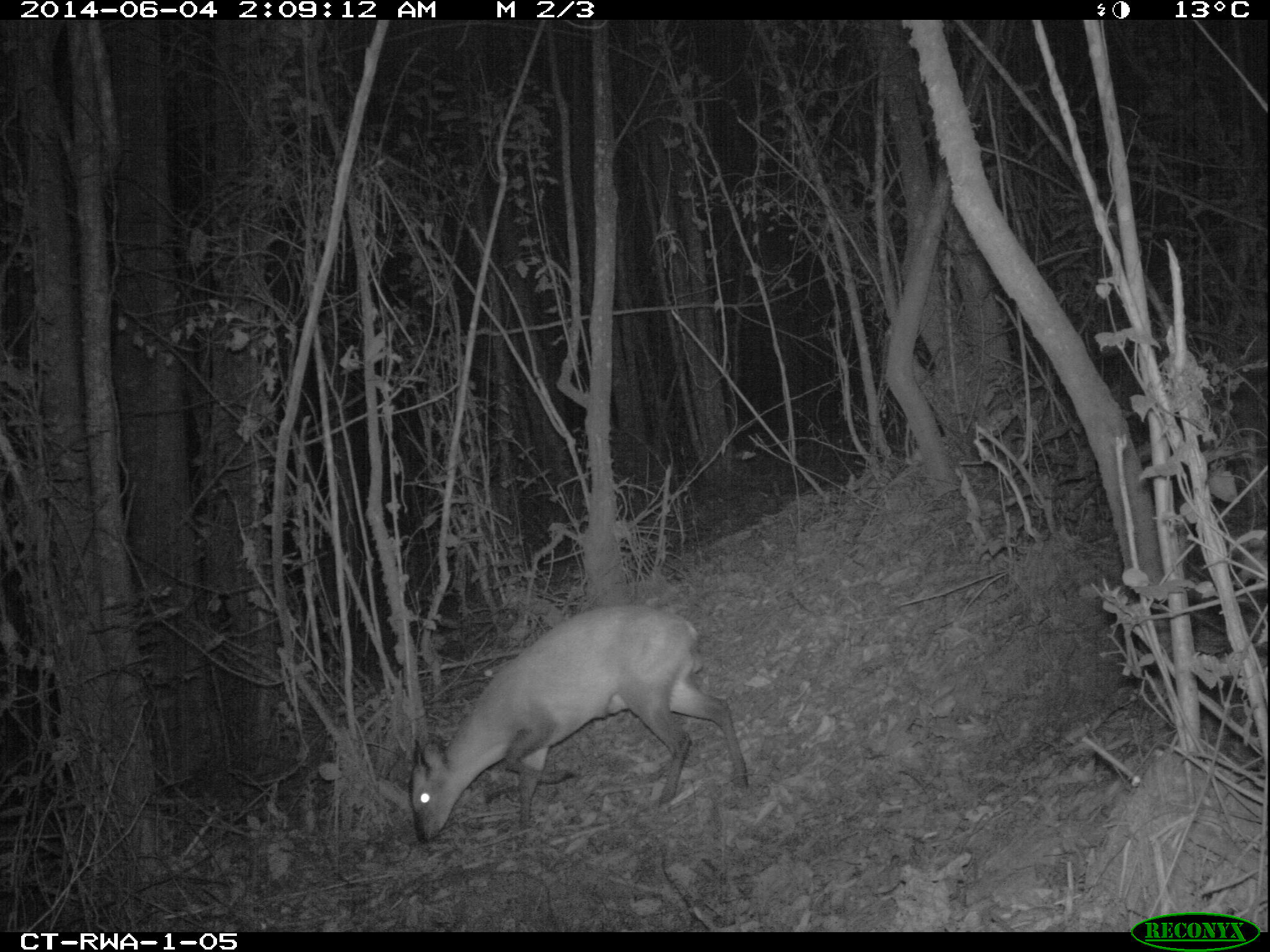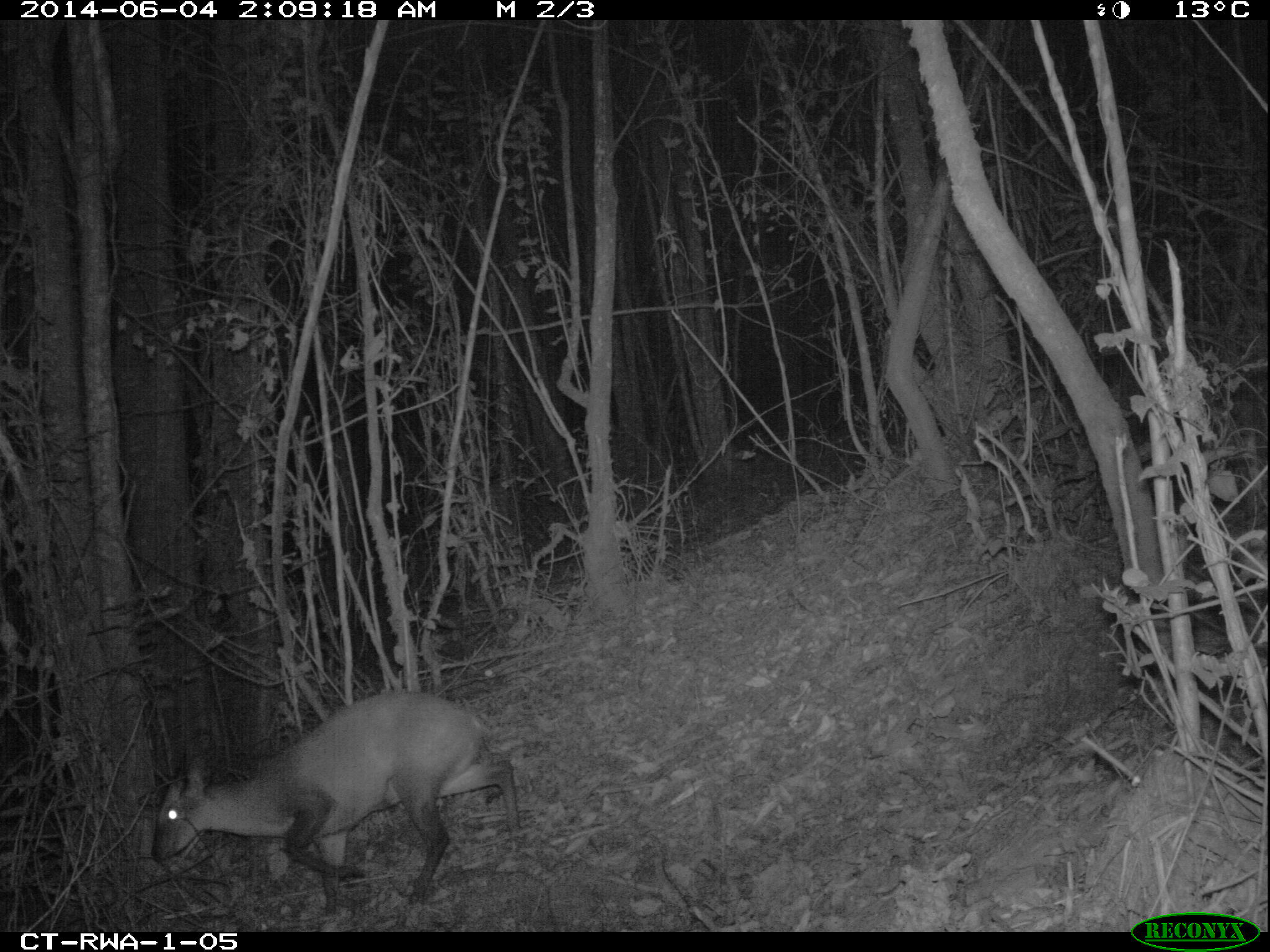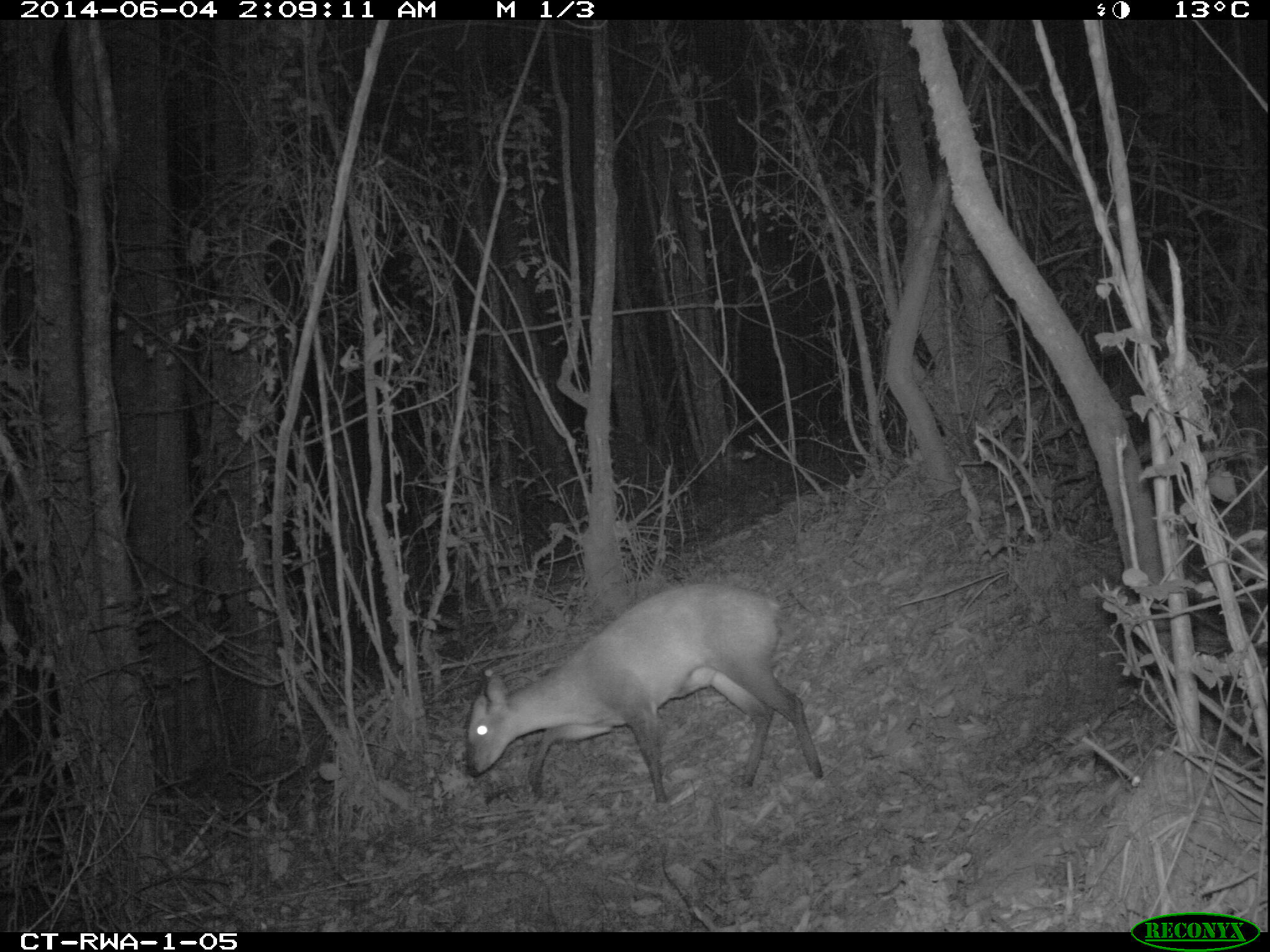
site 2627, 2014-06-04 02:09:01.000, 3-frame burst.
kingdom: Animalia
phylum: Chordata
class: Mammalia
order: Artiodactyla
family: Bovidae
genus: Cephalophus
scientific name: Cephalophus nigrifrons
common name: black-fronted duiker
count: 1